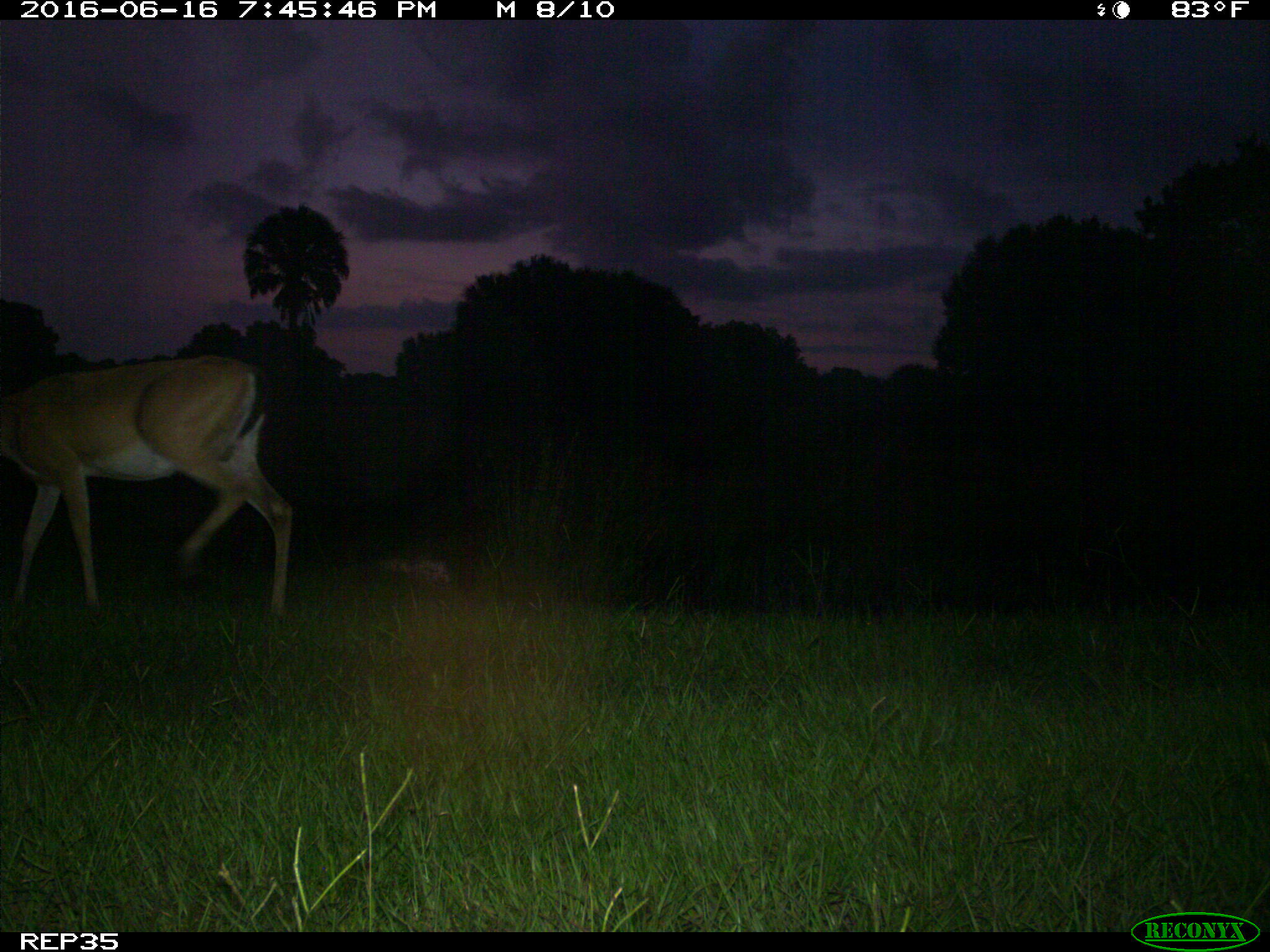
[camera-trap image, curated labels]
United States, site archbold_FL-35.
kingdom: Animalia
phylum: Chordata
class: Mammalia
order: Artiodactyla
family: Cervidae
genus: Odocoileus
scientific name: Odocoileus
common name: deer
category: unidentified deer